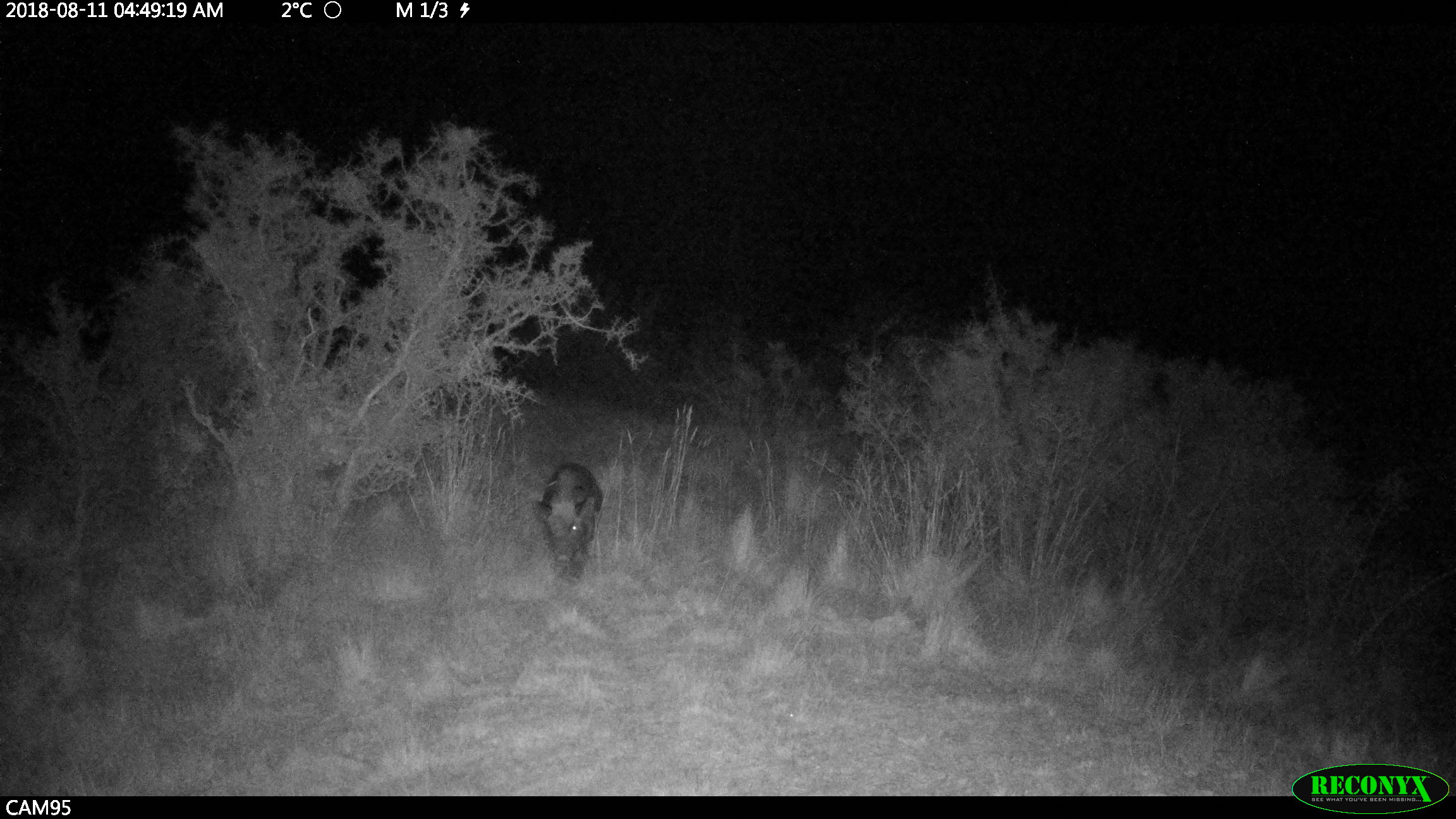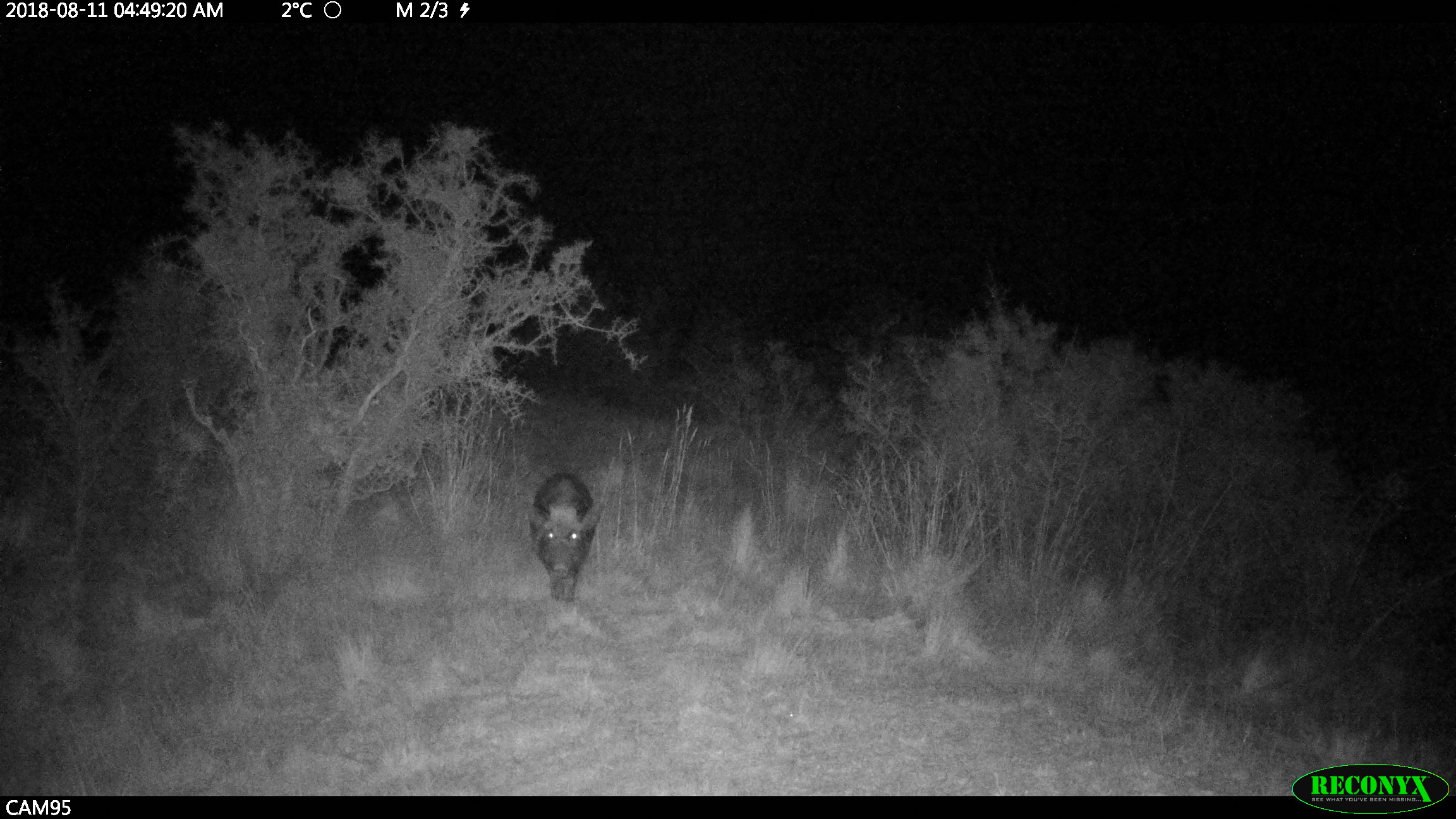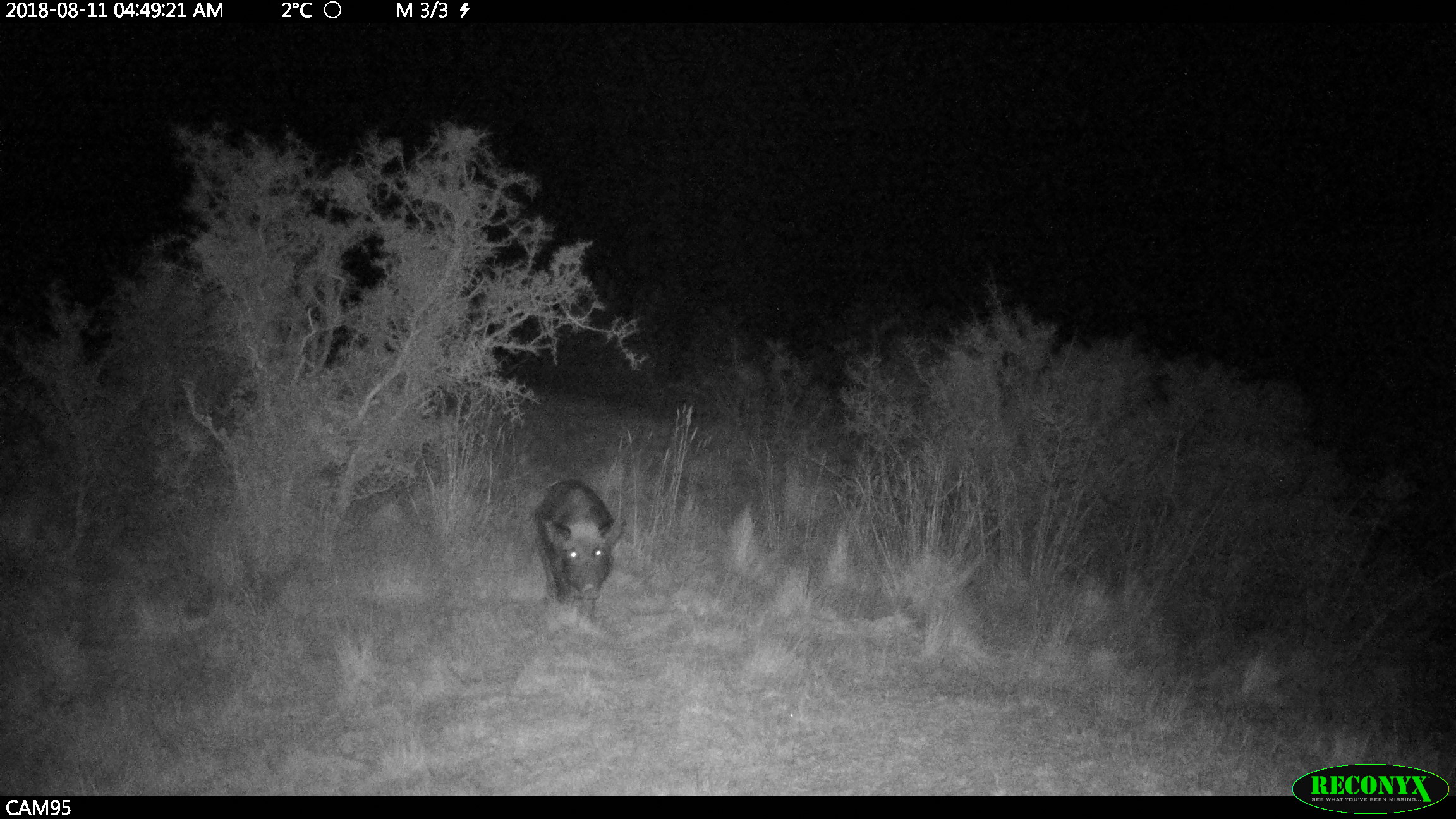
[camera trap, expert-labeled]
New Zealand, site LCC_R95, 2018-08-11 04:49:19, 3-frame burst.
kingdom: Animalia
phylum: Chordata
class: Mammalia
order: Artiodactyla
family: Suidae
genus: Sus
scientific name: Sus scrofa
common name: pig